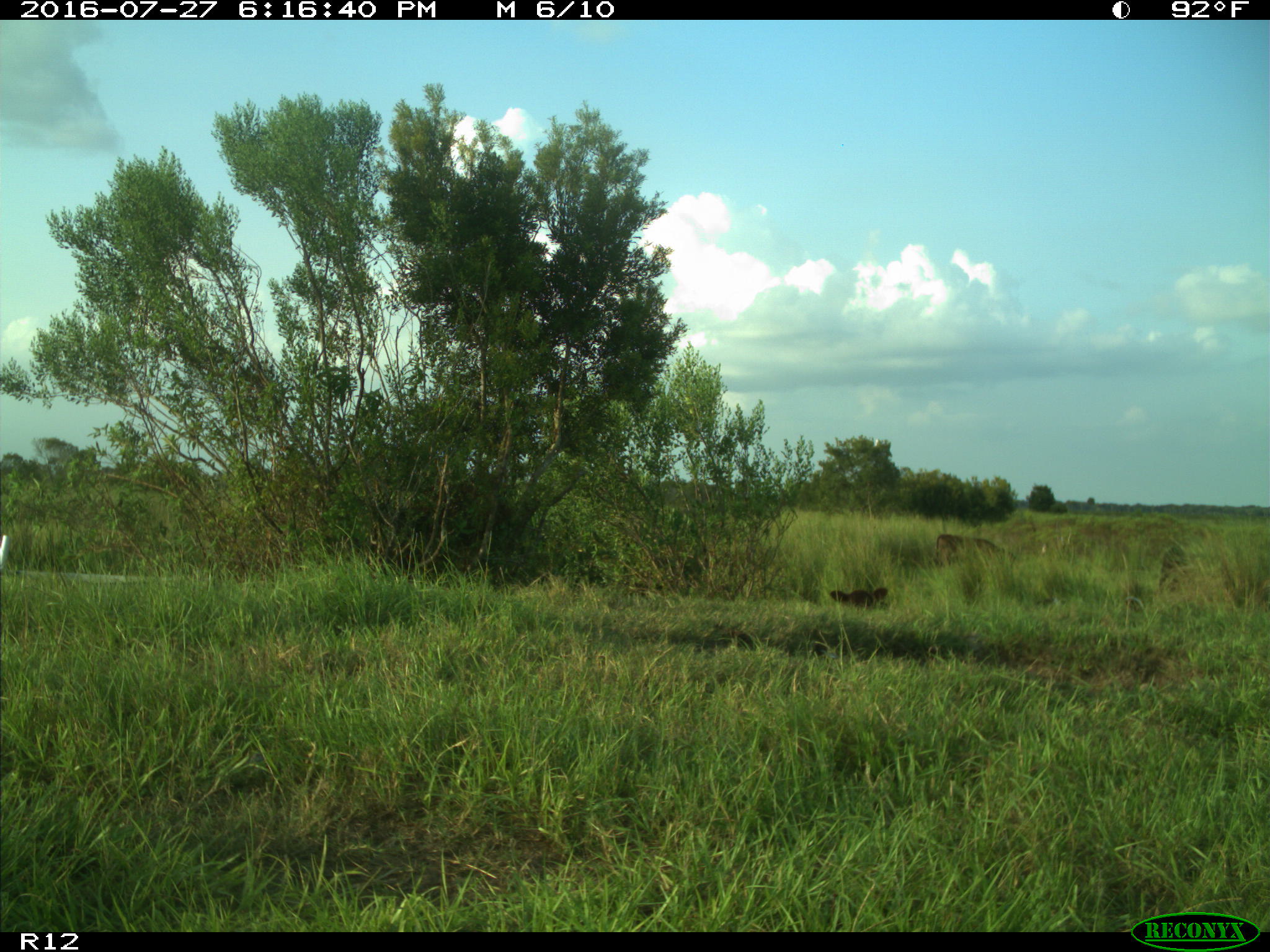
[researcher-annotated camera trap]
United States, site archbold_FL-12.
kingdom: Animalia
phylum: Chordata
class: Mammalia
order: Artiodactyla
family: Bovidae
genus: Bos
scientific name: Bos taurus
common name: domestic cow